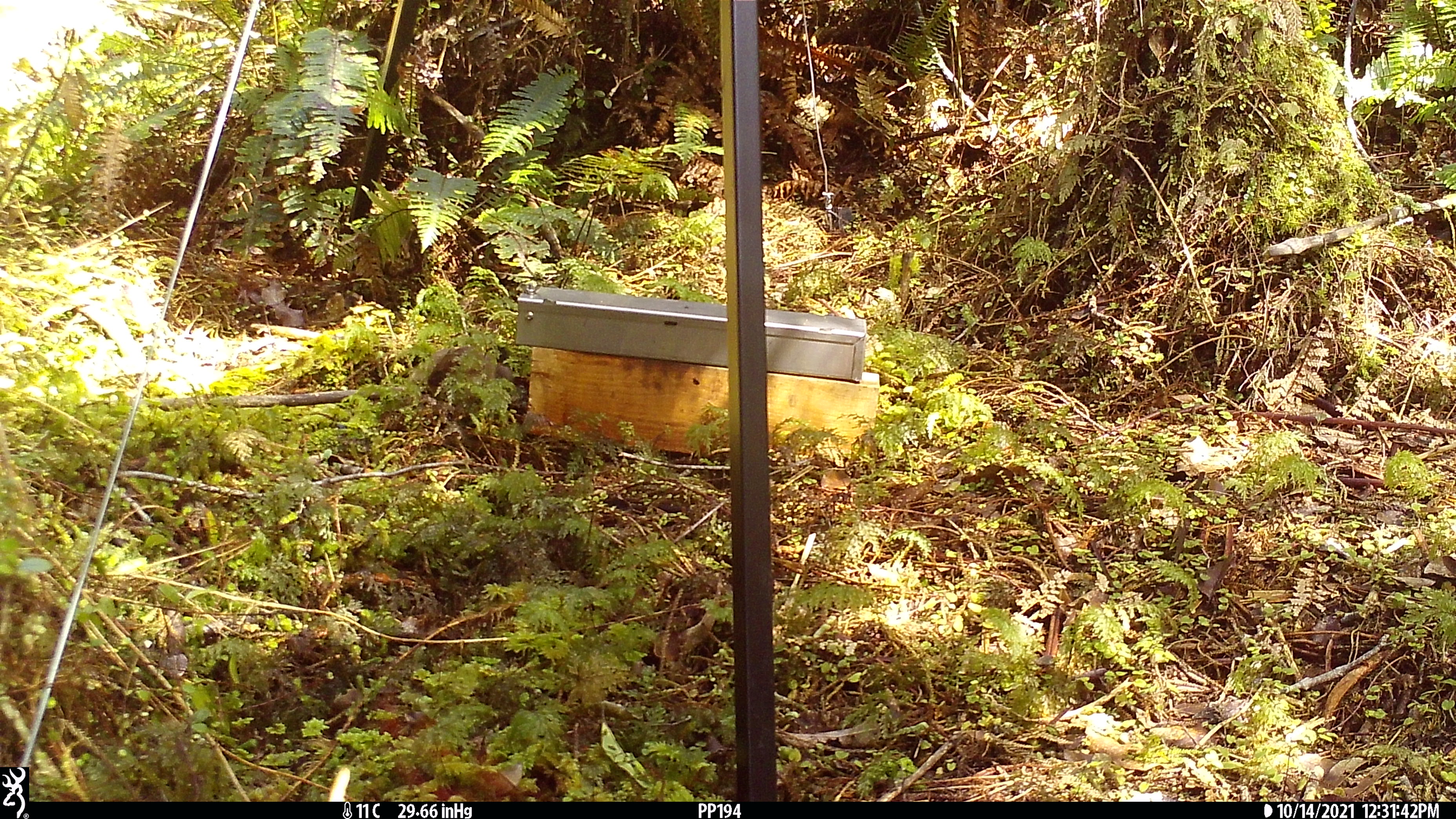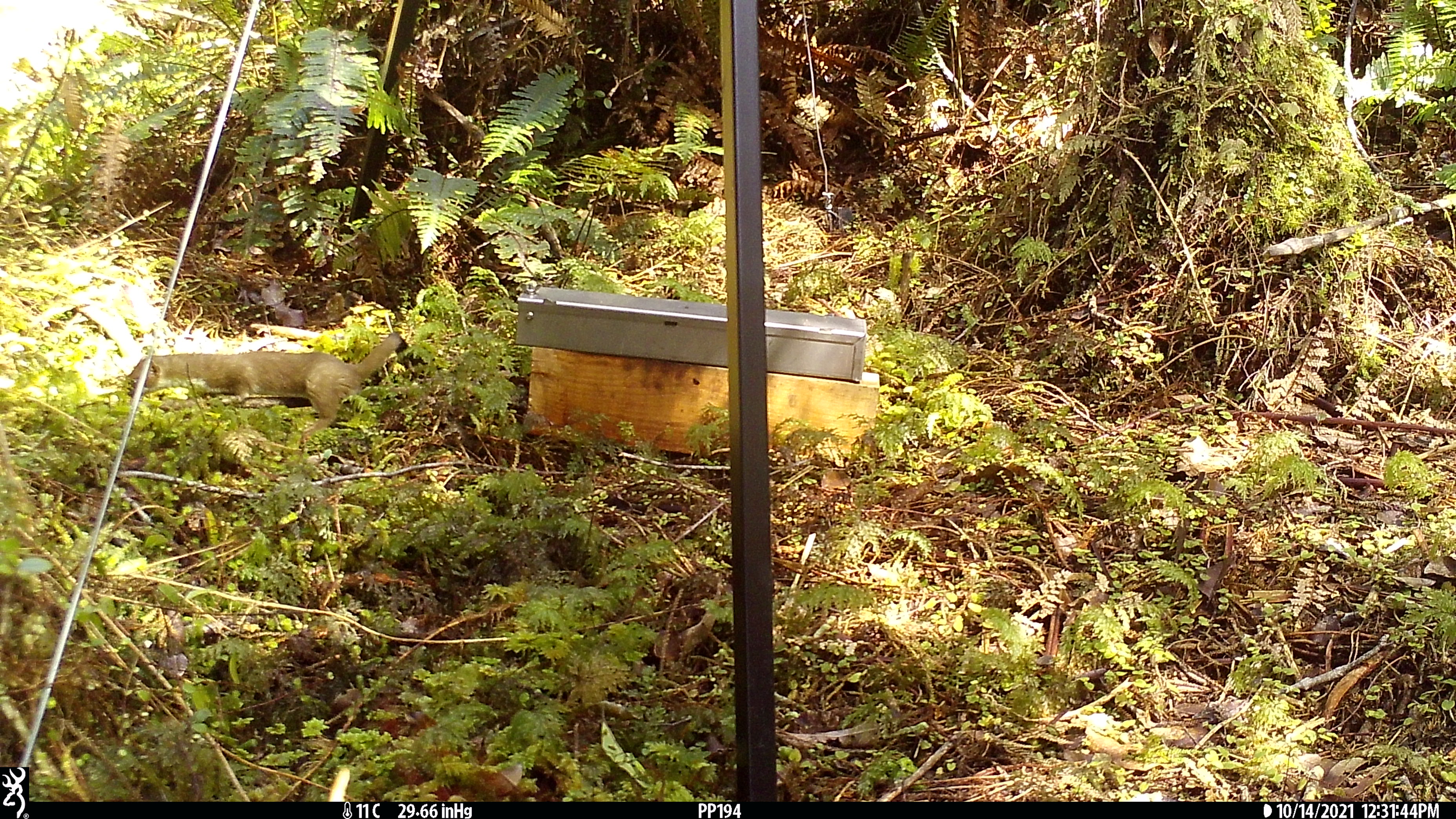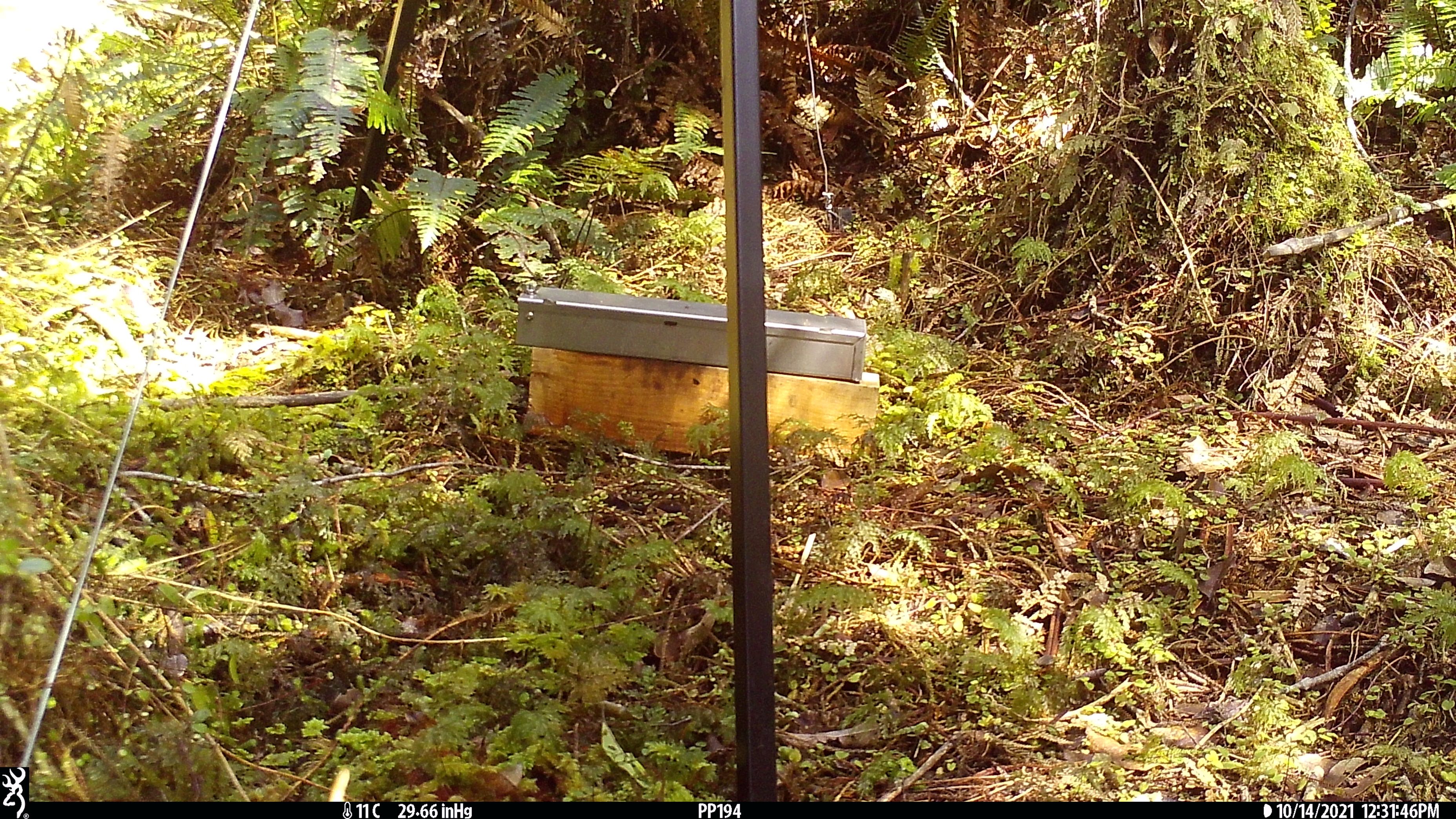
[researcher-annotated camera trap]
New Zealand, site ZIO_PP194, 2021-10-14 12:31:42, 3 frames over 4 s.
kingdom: Animalia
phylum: Chordata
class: Mammalia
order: Carnivora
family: Mustelidae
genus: Mustela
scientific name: Mustela erminea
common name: stoat